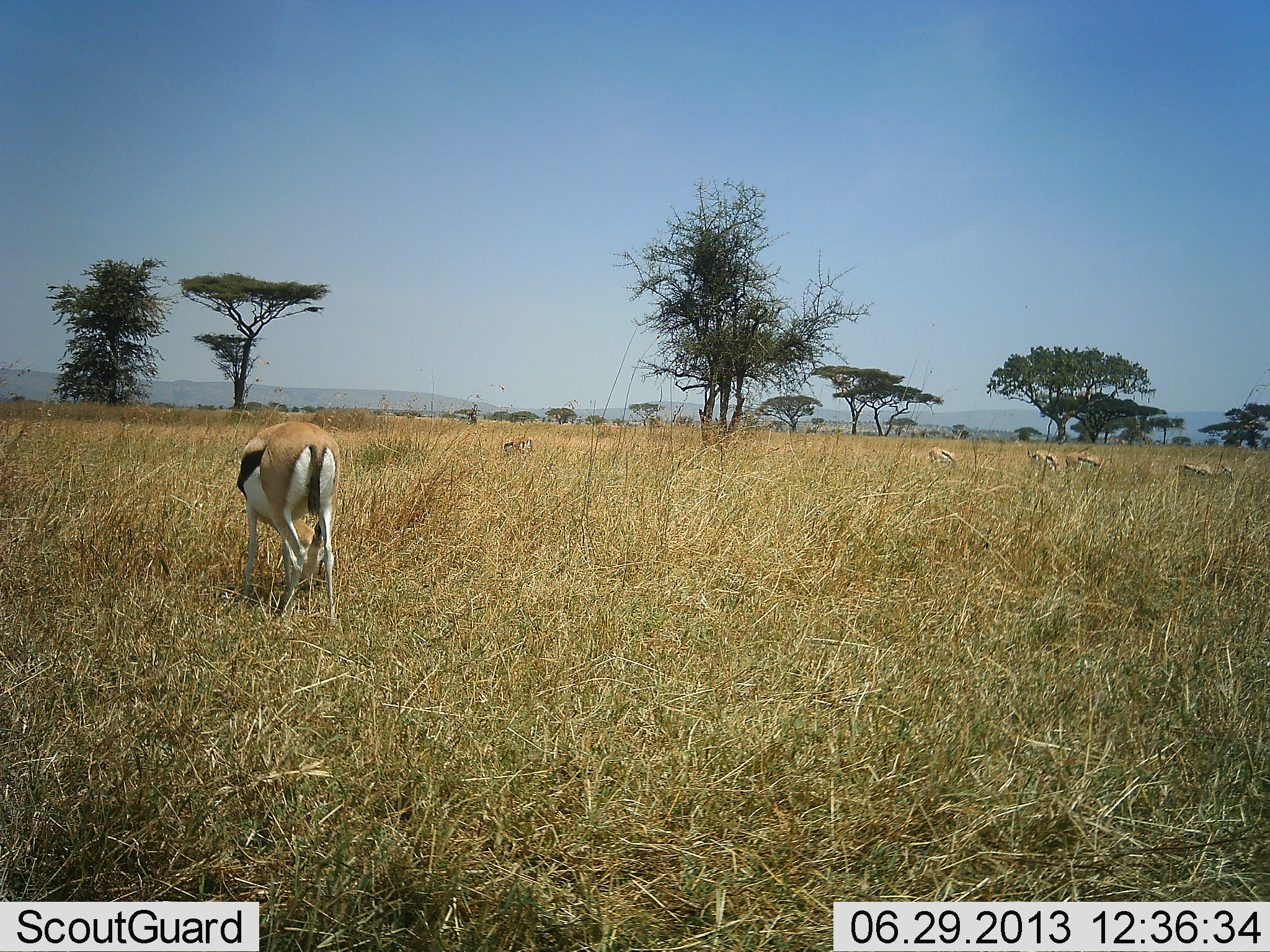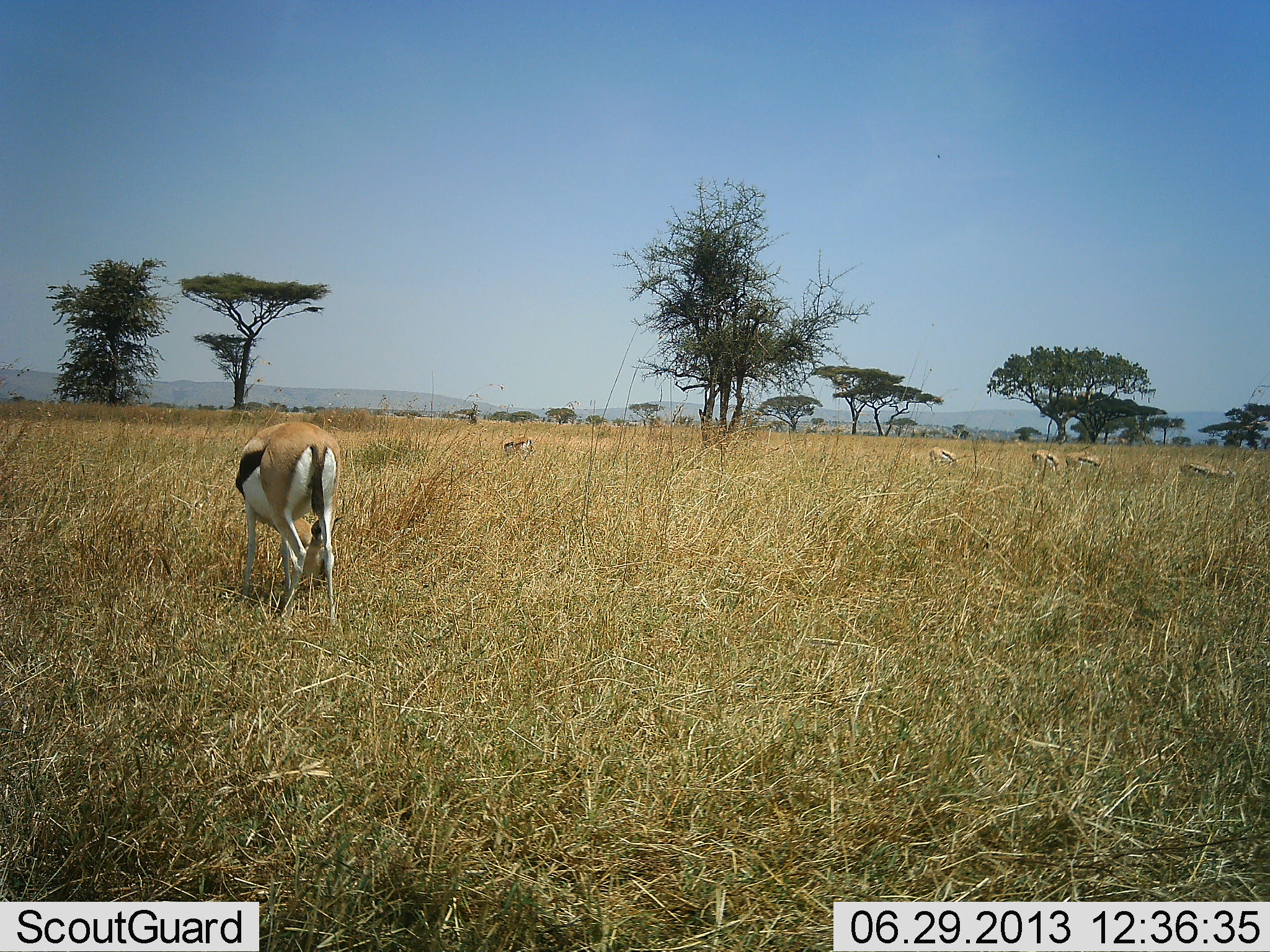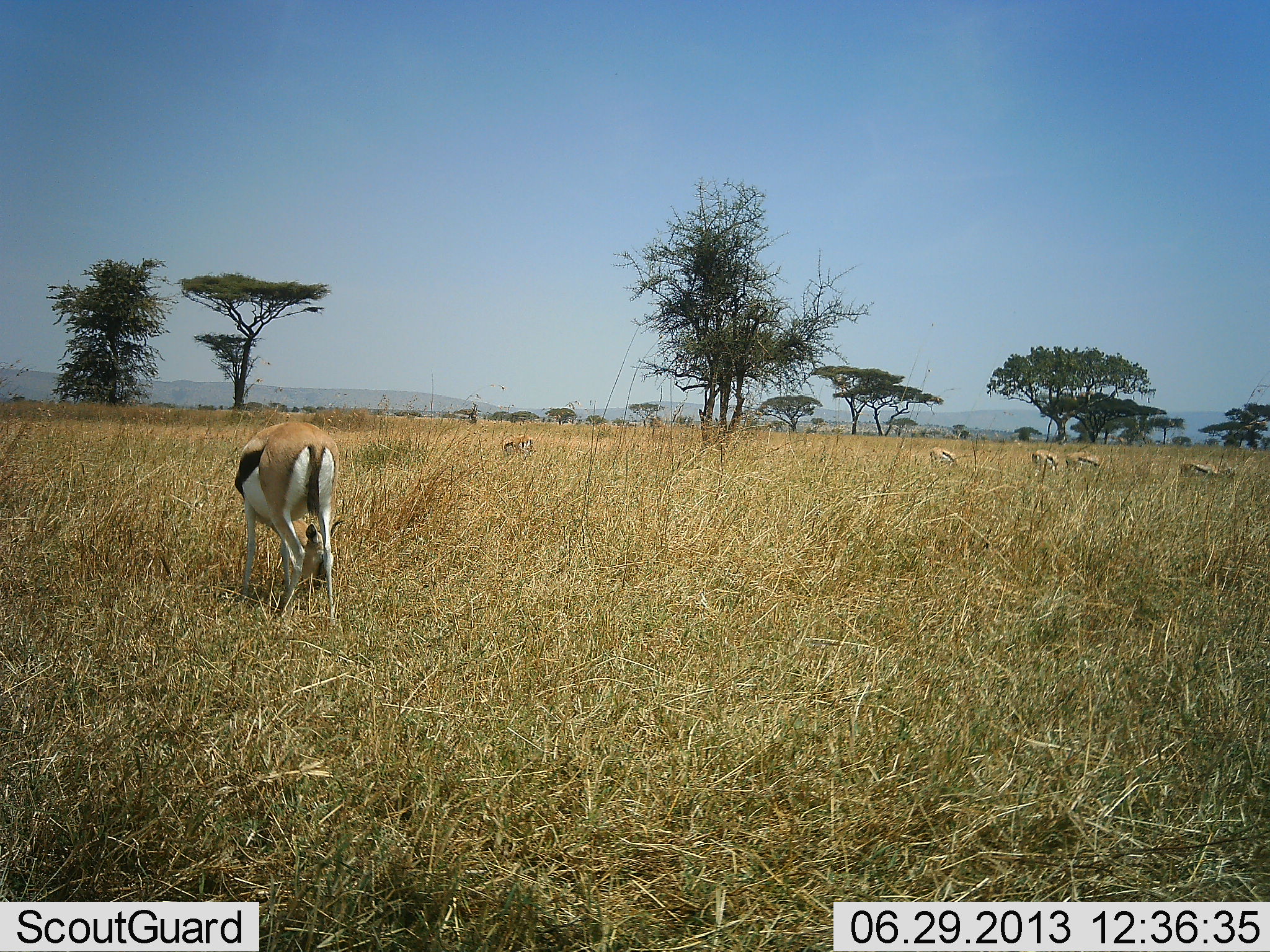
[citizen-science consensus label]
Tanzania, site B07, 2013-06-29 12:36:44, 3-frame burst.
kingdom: Animalia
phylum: Chordata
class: Mammalia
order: Artiodactyla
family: Bovidae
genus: Eudorcas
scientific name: Eudorcas thomsonii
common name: thomson's gazelle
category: gazellethomsons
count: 6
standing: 27%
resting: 0%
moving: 0%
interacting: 5%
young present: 5%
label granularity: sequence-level